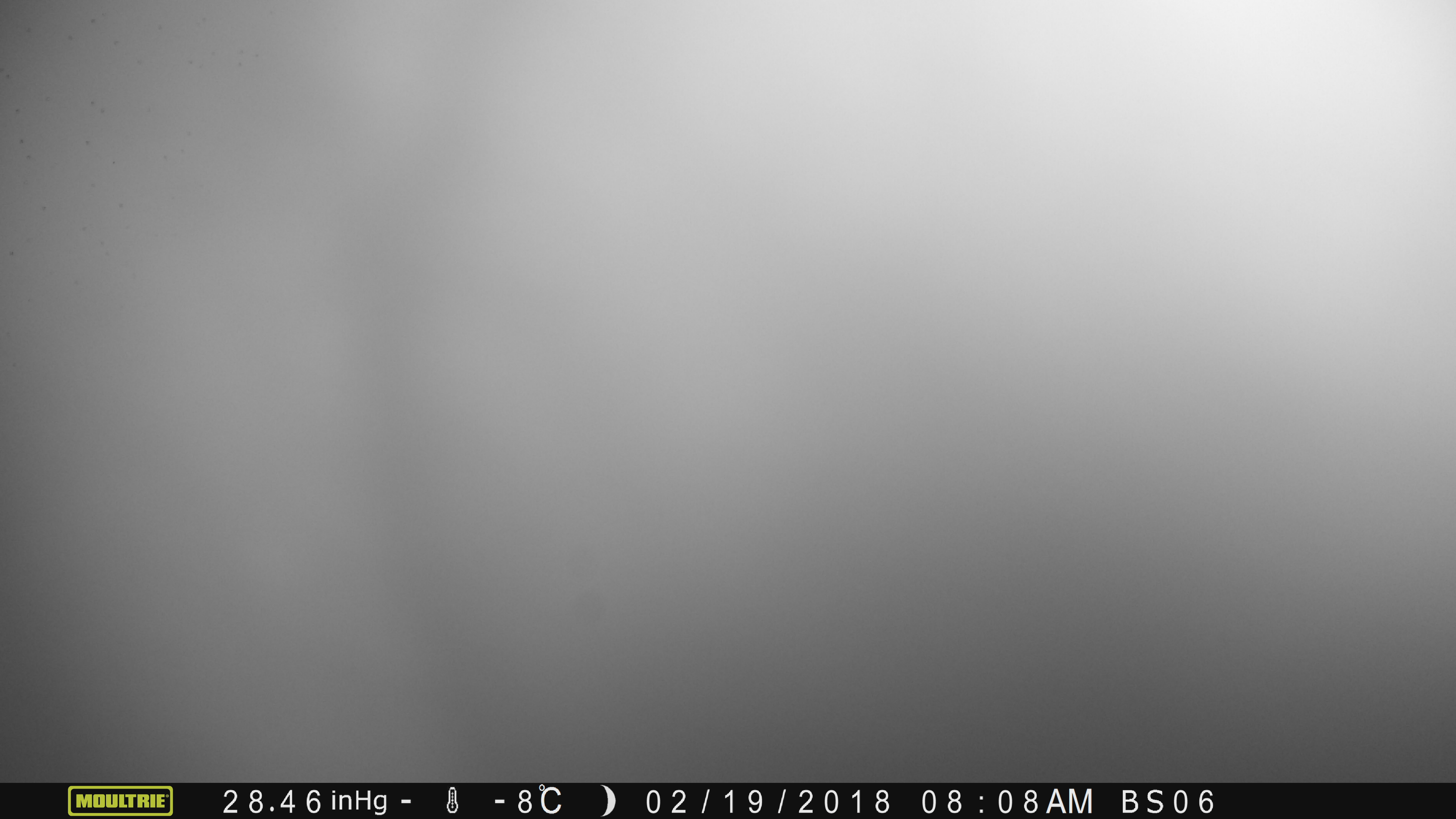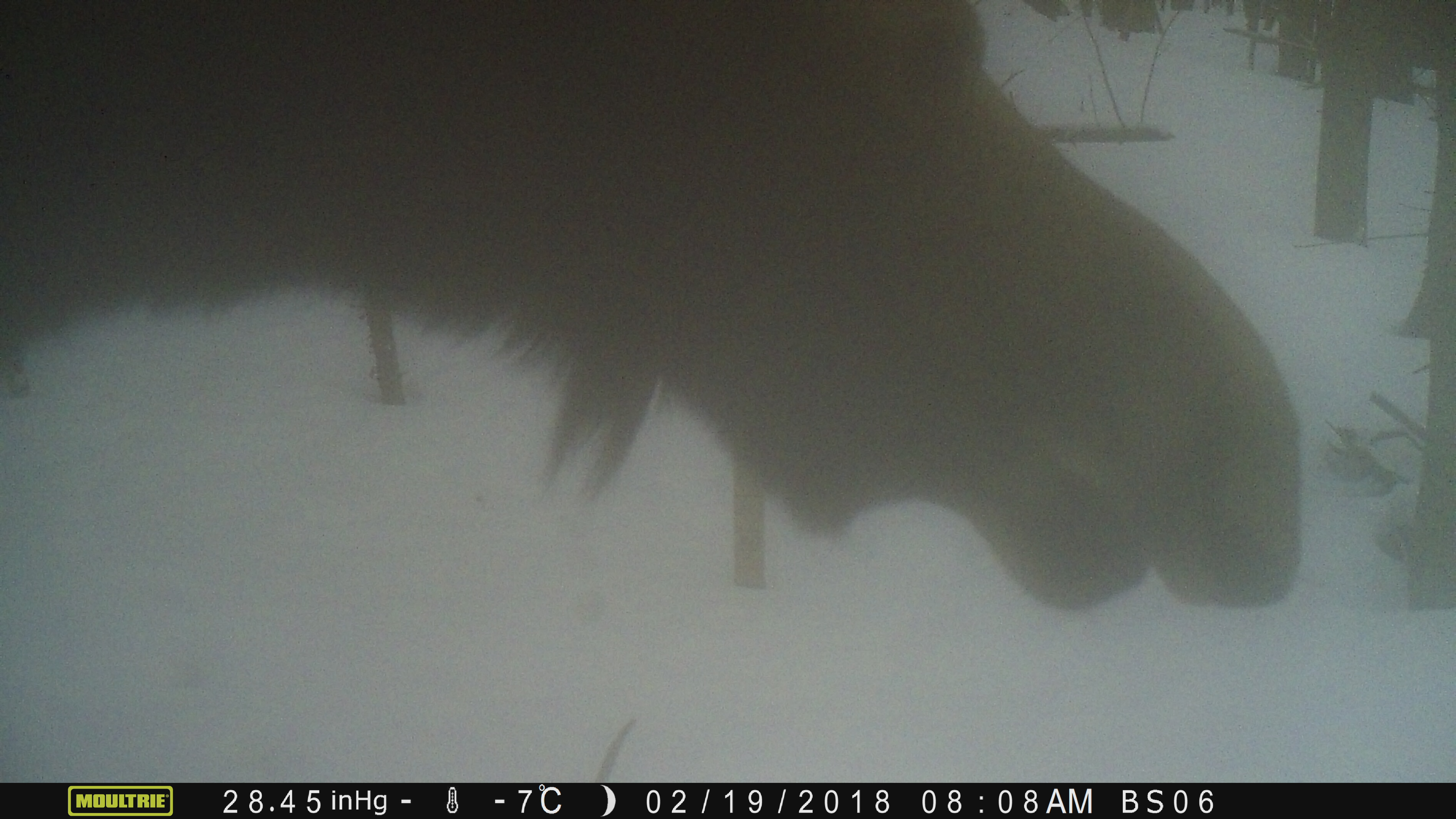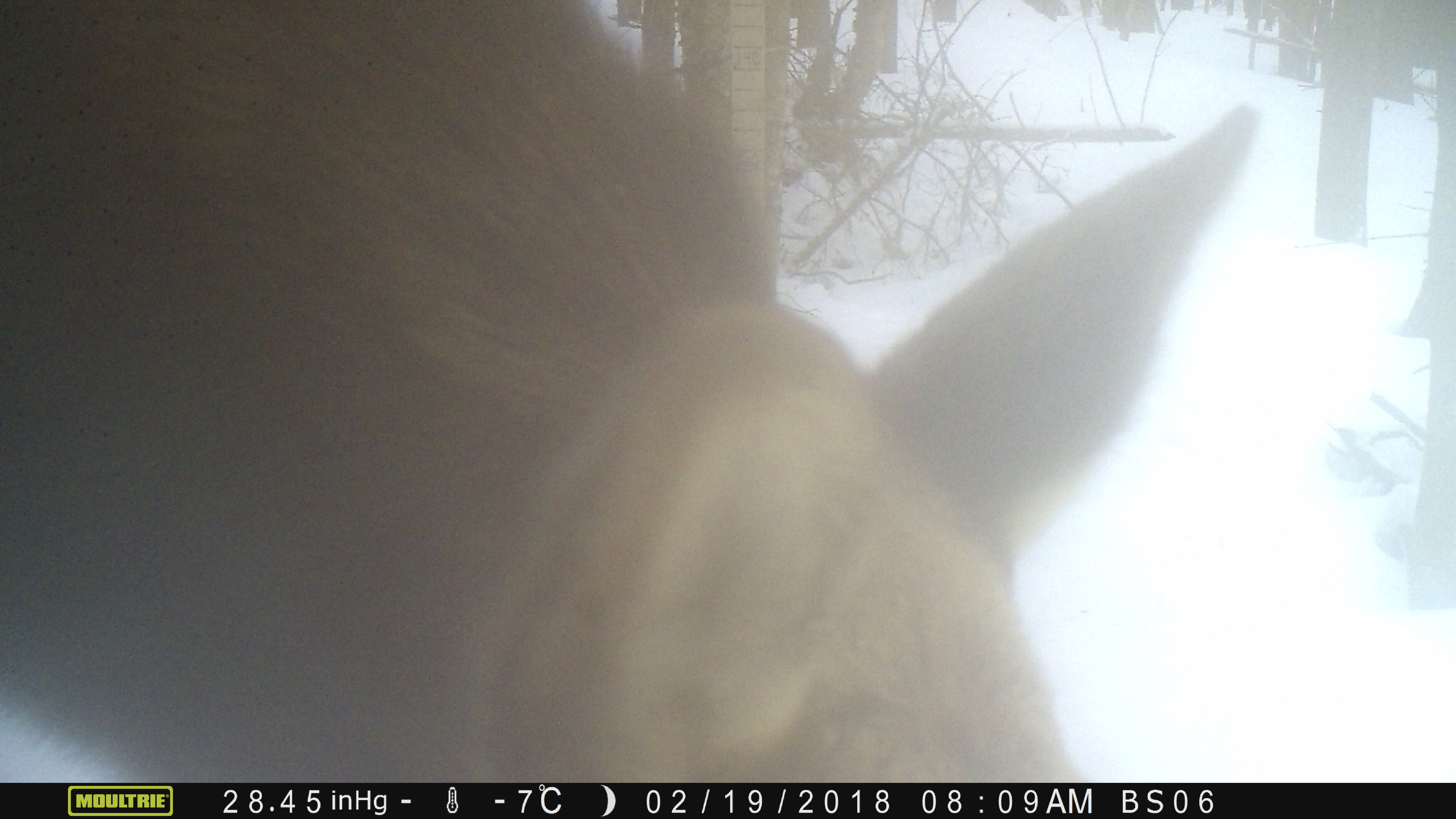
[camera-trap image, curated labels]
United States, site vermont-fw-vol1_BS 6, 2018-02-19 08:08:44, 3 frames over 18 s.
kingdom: Animalia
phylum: Chordata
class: Mammalia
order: Artiodactyla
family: Cervidae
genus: Alces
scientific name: Alces alces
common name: moose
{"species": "moose (Alces alces)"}